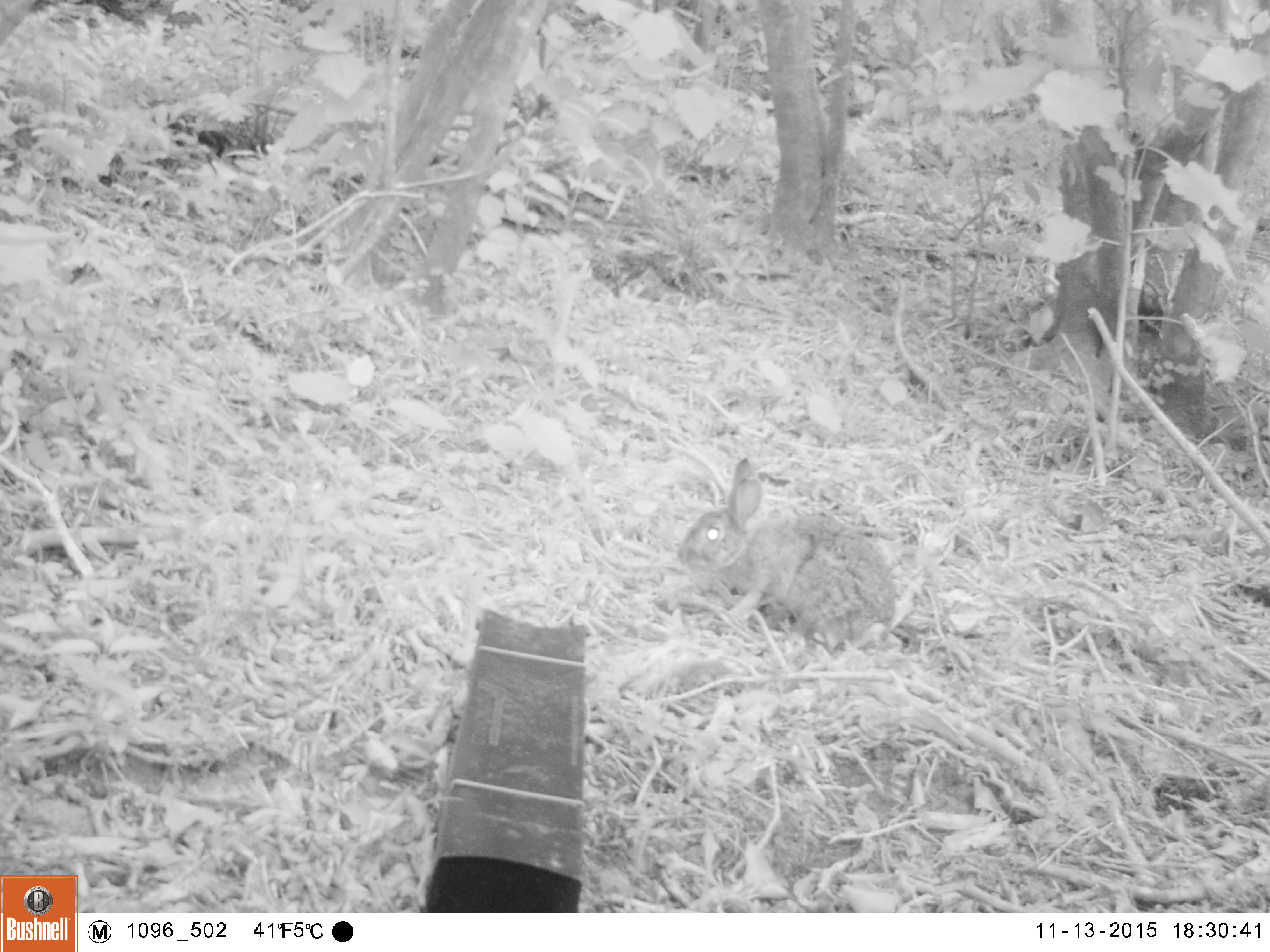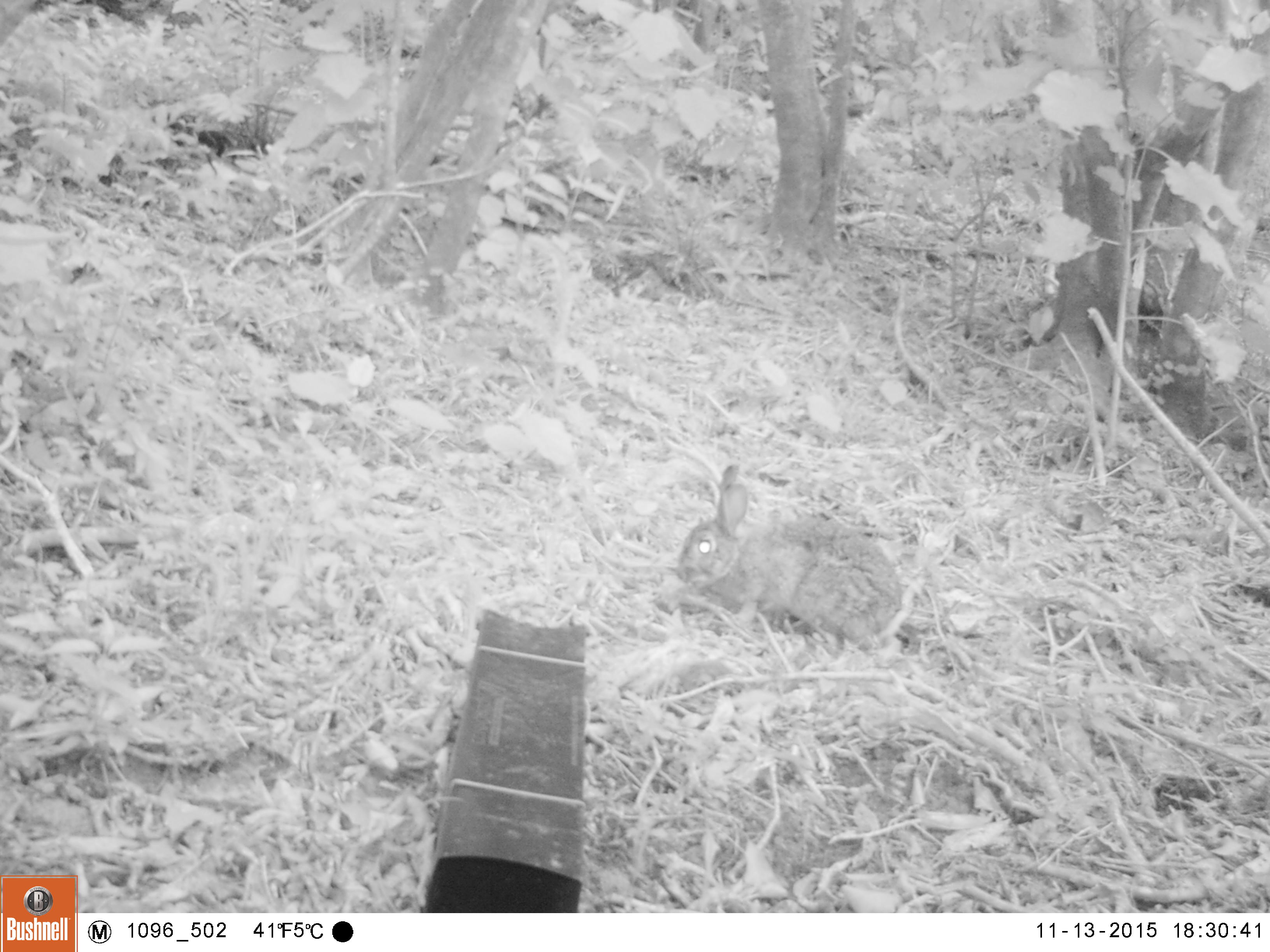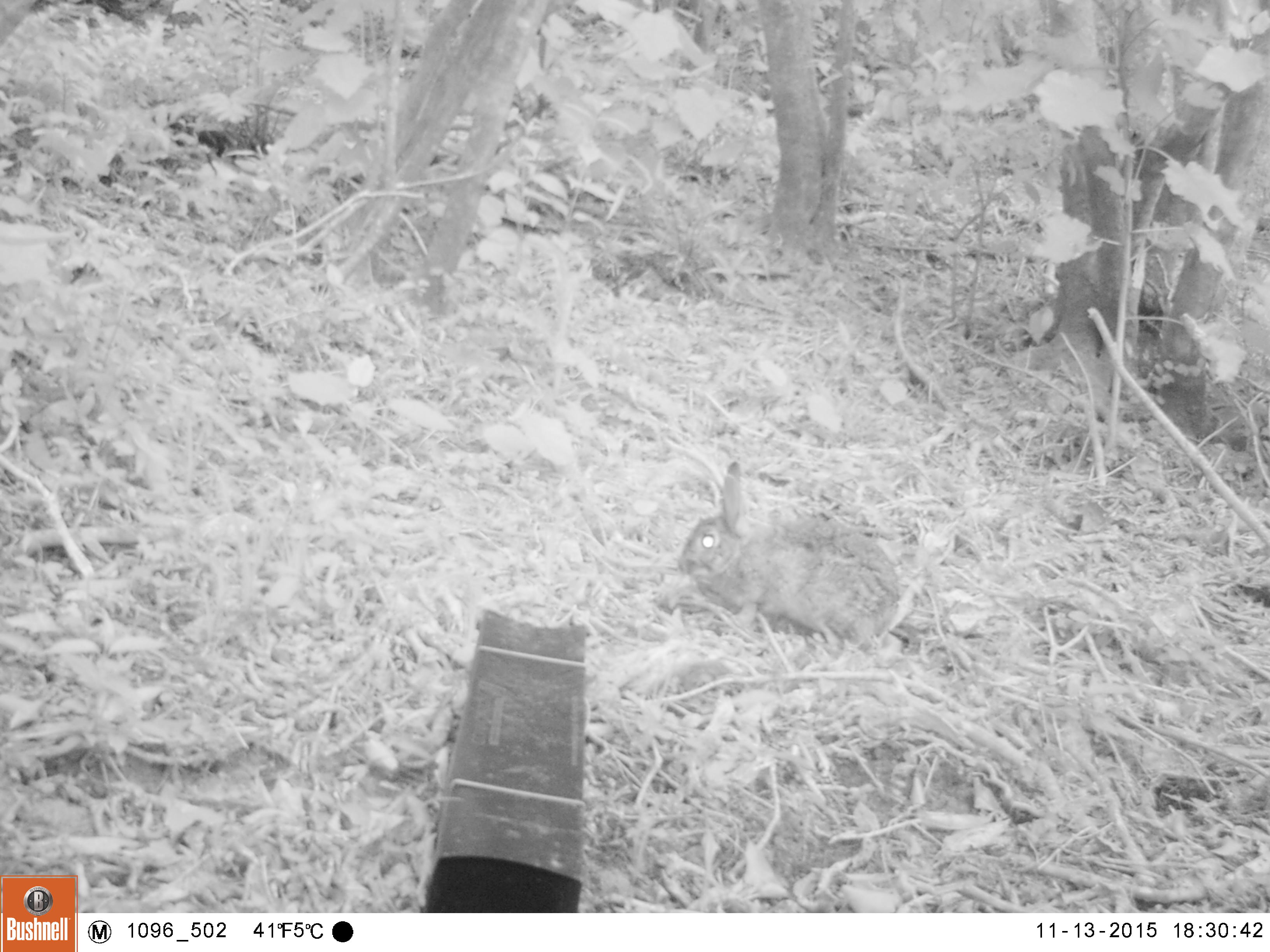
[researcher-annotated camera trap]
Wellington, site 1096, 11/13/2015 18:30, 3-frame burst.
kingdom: Animalia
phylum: Chordata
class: Mammalia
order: Lagomorpha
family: Leporidae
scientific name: Leporidae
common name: rabbit